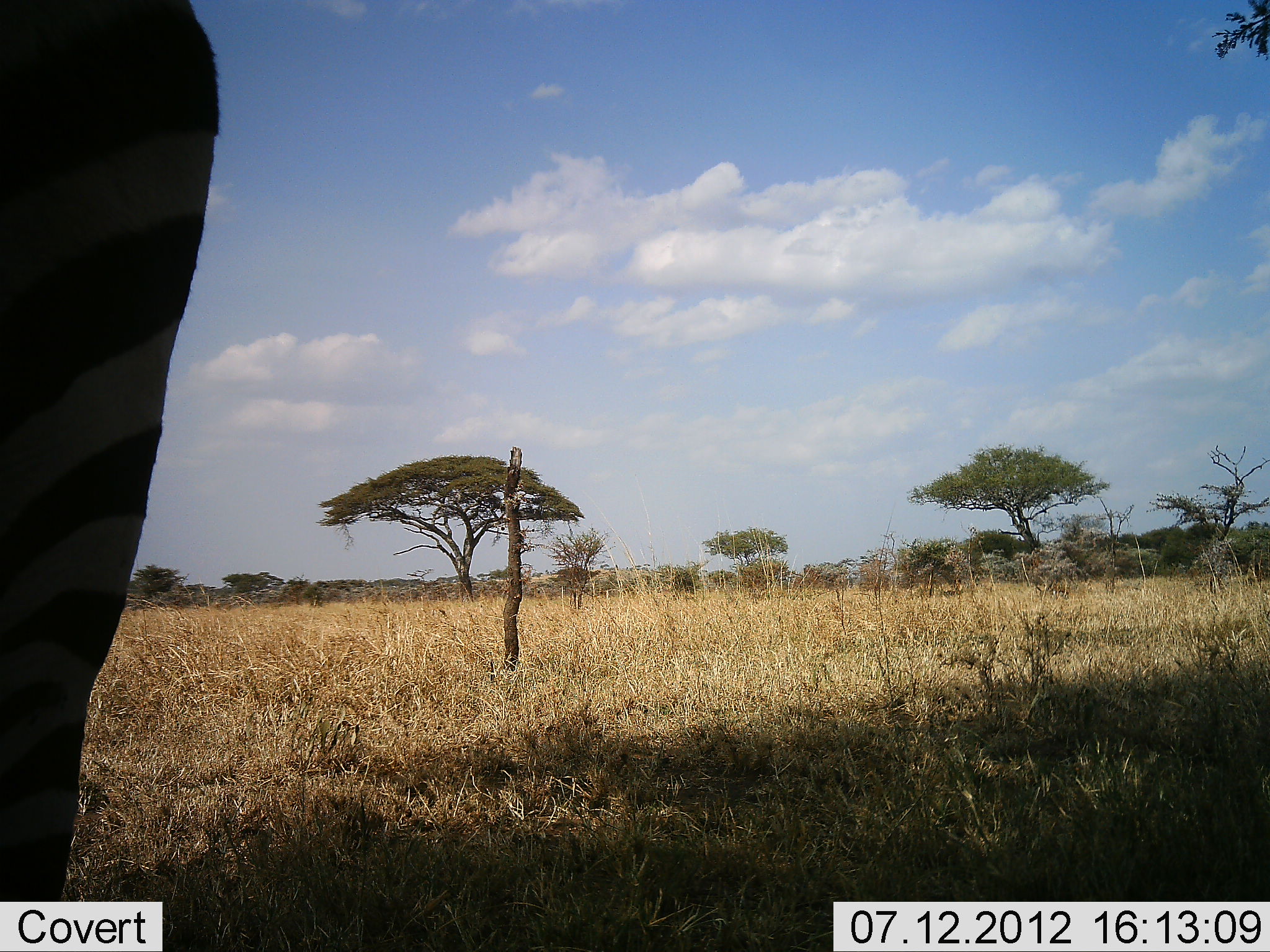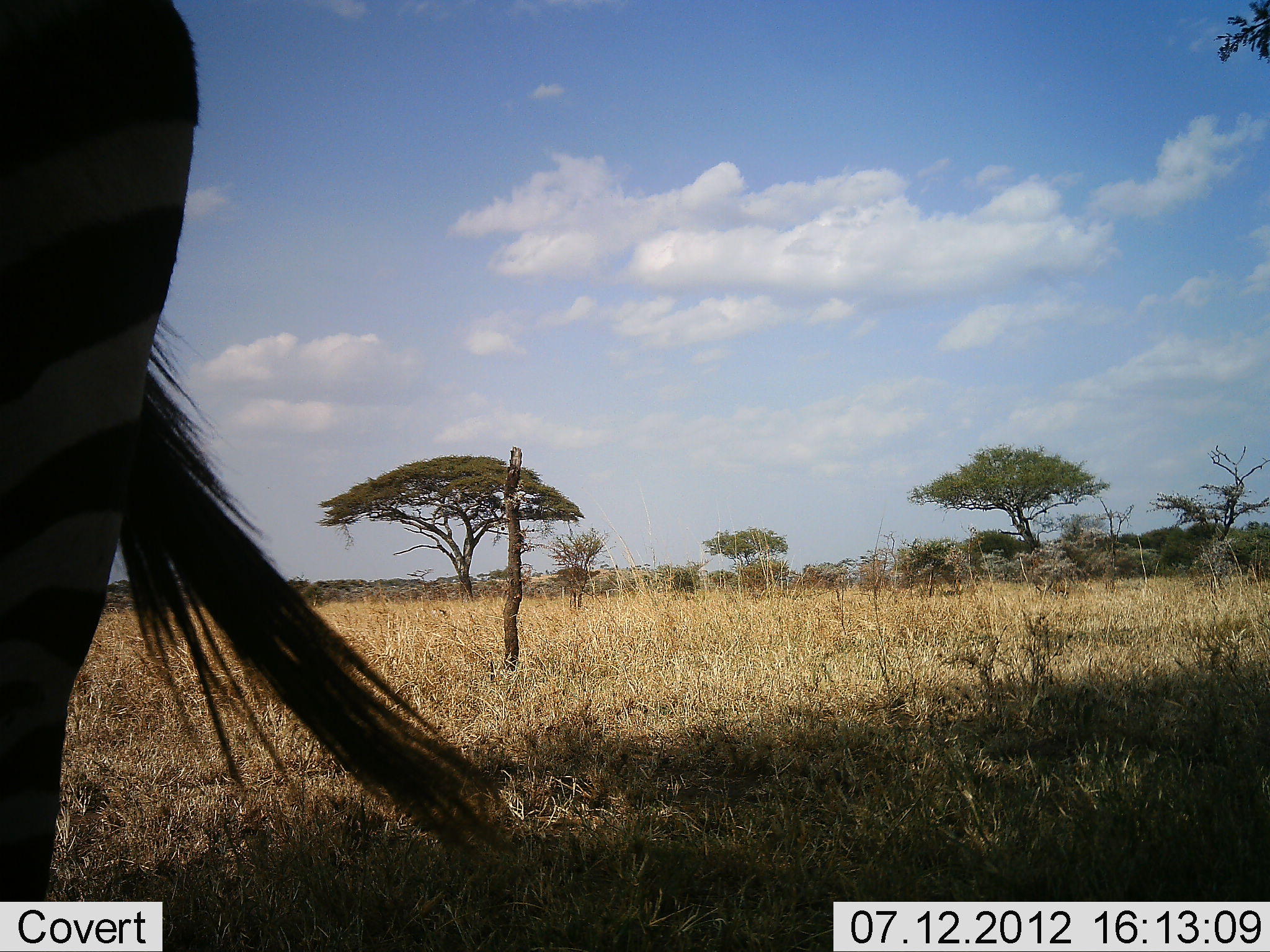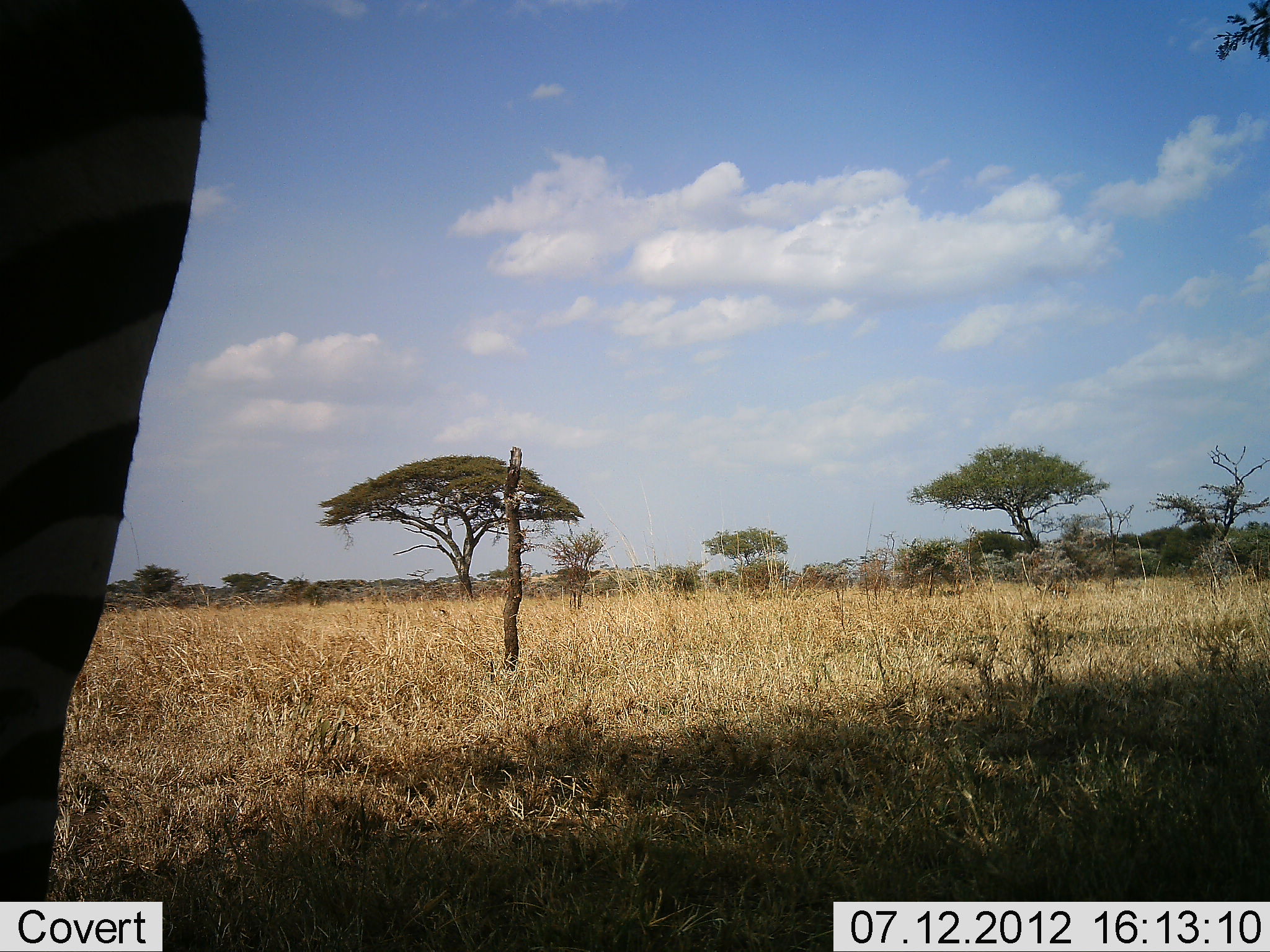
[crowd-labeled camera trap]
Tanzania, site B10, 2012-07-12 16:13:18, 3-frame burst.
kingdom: Animalia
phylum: Chordata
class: Mammalia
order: Perissodactyla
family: Equidae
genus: Equus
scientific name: Equus quagga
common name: plains zebra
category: zebra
Zebra (plains zebra) (Equus quagga), count 1. Behavior (volunteer vote fractions): standing 100%, resting 0%, moving 0%, interacting 0%. Young present (vote fraction): 0%. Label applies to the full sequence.